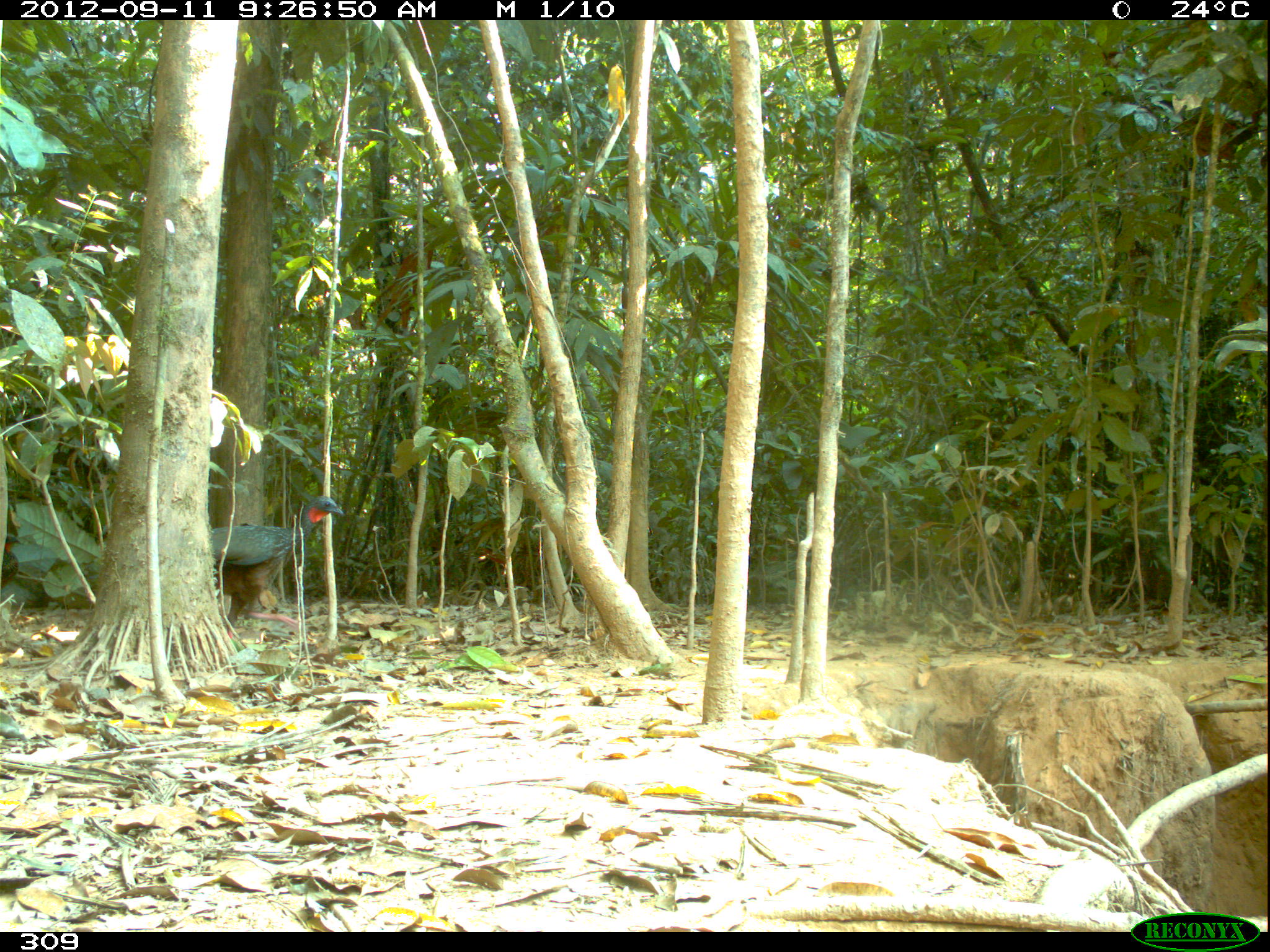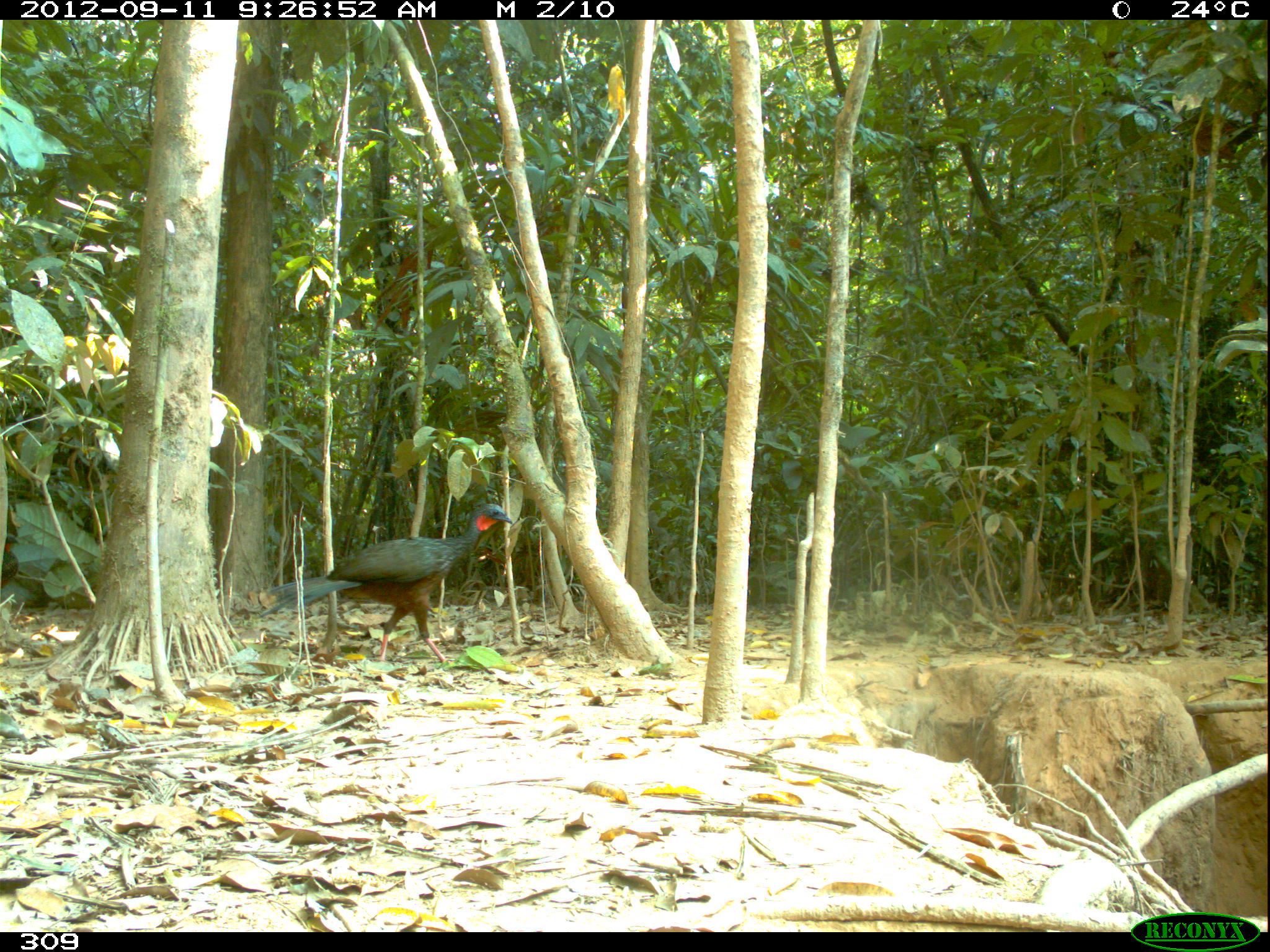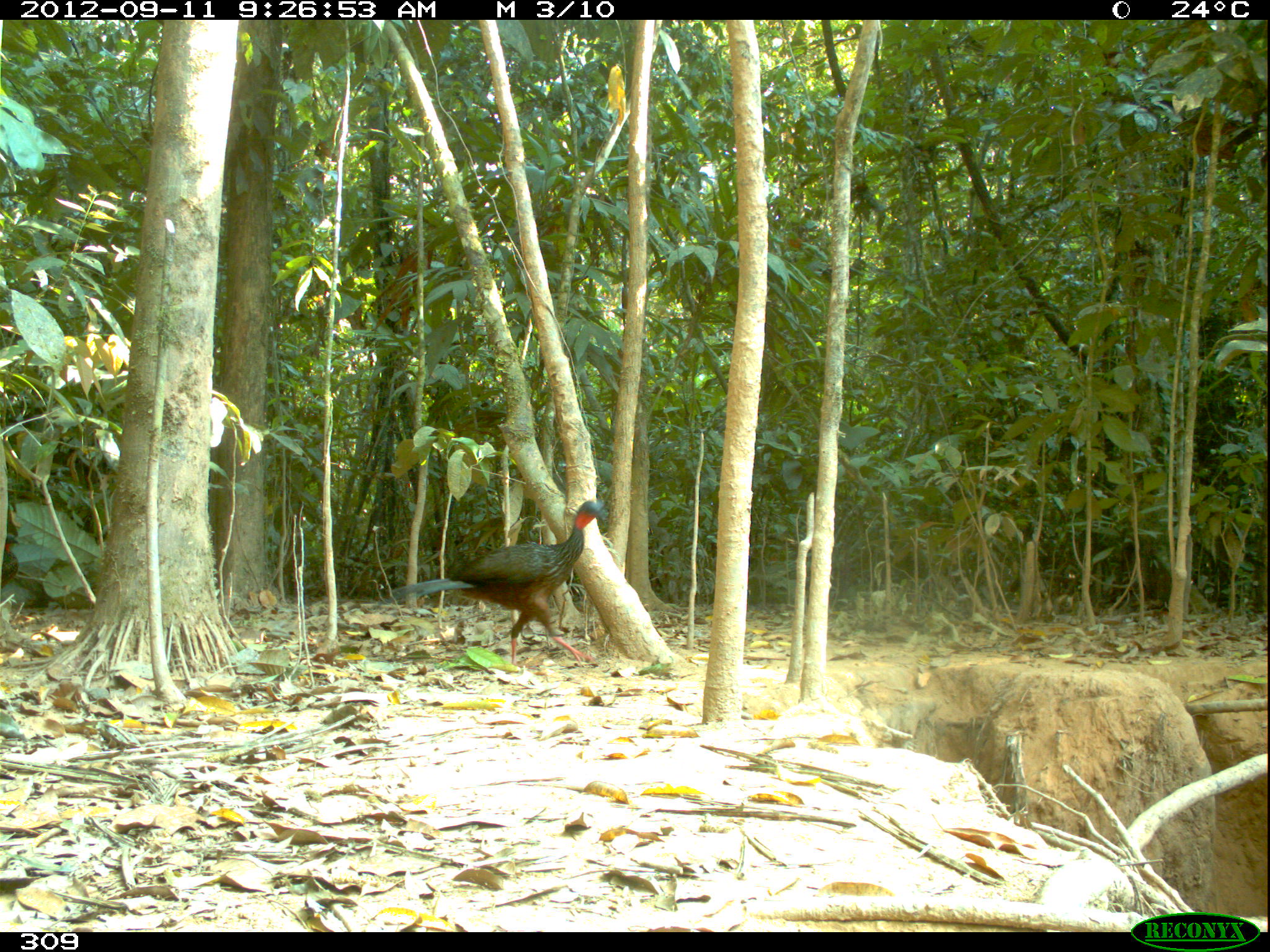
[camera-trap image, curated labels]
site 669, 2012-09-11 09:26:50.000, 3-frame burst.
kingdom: Animalia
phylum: Chordata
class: Aves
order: Galliformes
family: Cracidae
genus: Penelope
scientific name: Penelope jacquacu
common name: spix's guan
Penelope jacquacu (spix's guan).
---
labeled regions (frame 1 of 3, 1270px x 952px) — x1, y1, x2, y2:
penelope jacquacu: 210, 494, 343, 642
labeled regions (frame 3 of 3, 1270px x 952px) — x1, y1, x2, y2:
penelope jacquacu: 374, 498, 607, 667